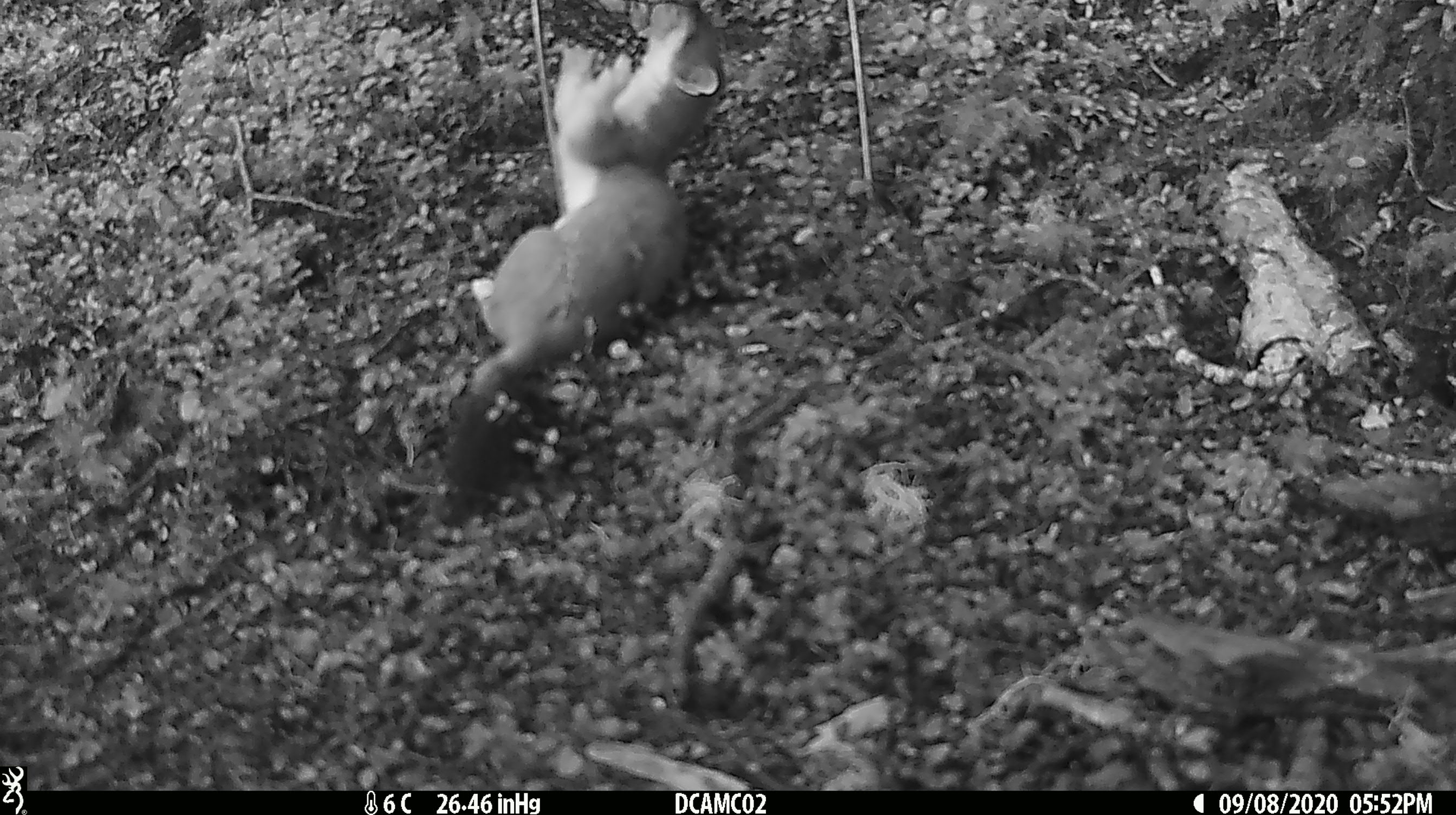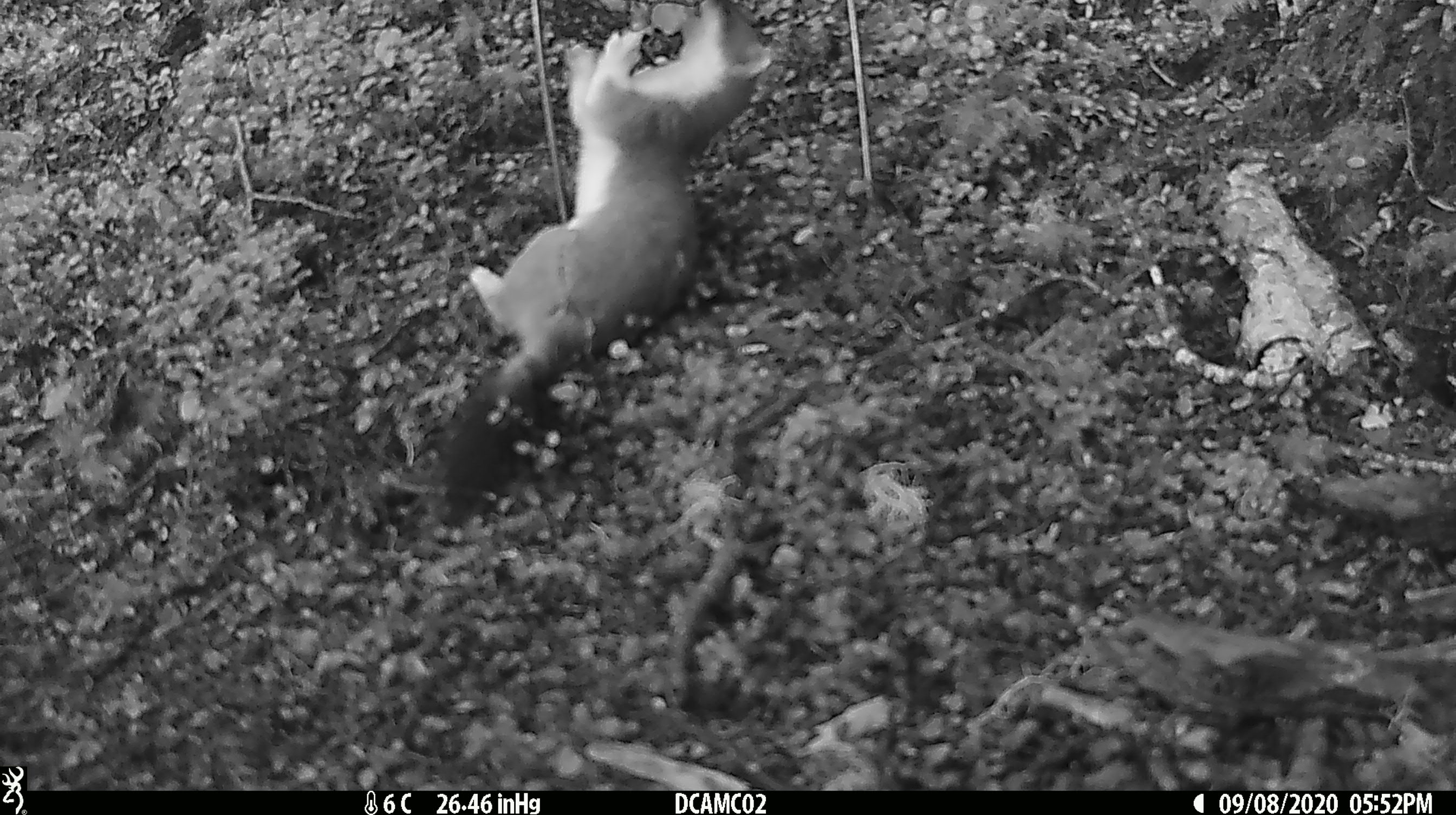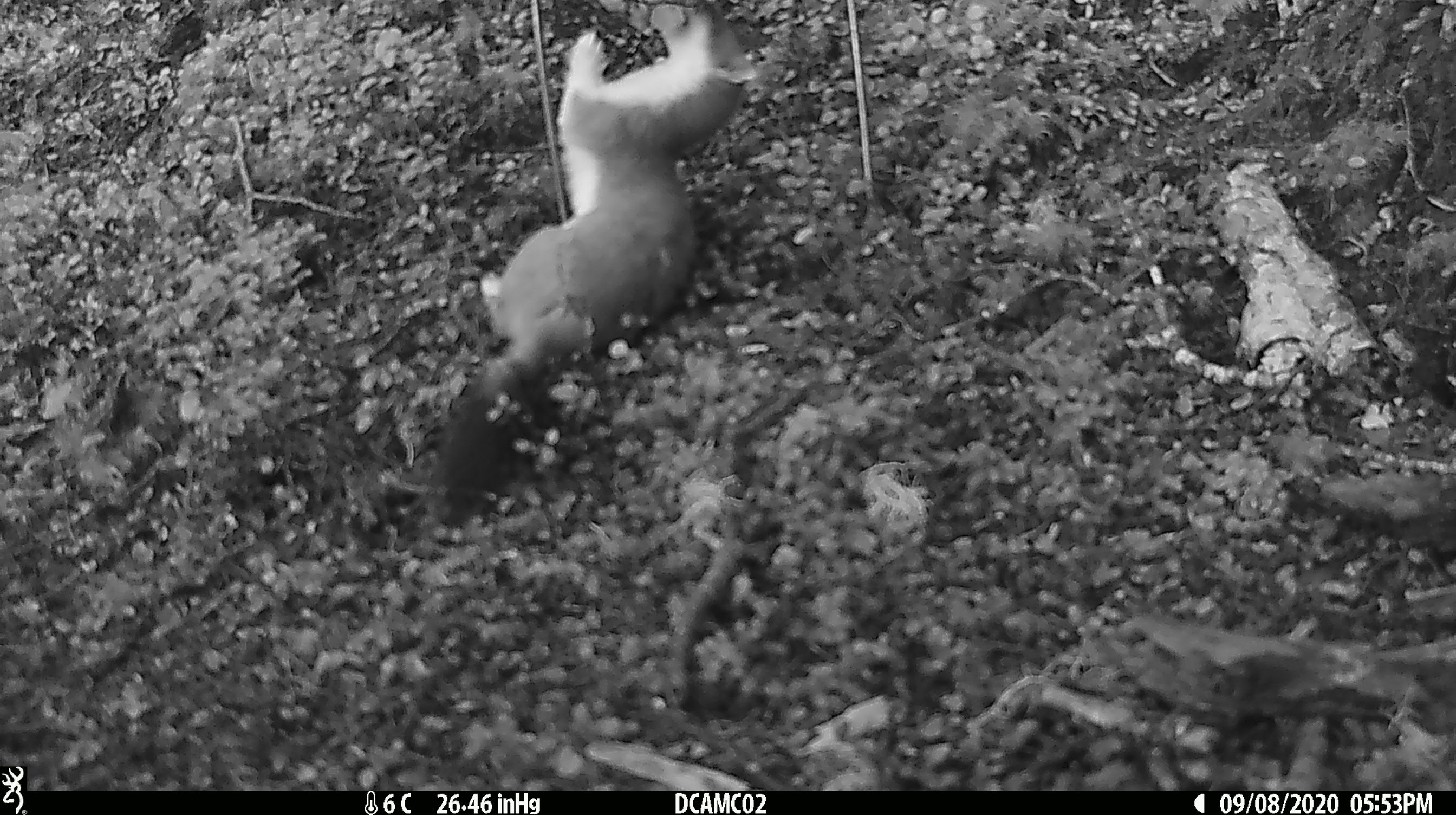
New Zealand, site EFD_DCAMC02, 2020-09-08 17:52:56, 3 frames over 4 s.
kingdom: Animalia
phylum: Chordata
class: Mammalia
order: Carnivora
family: Mustelidae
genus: Mustela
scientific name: Mustela erminea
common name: stoat